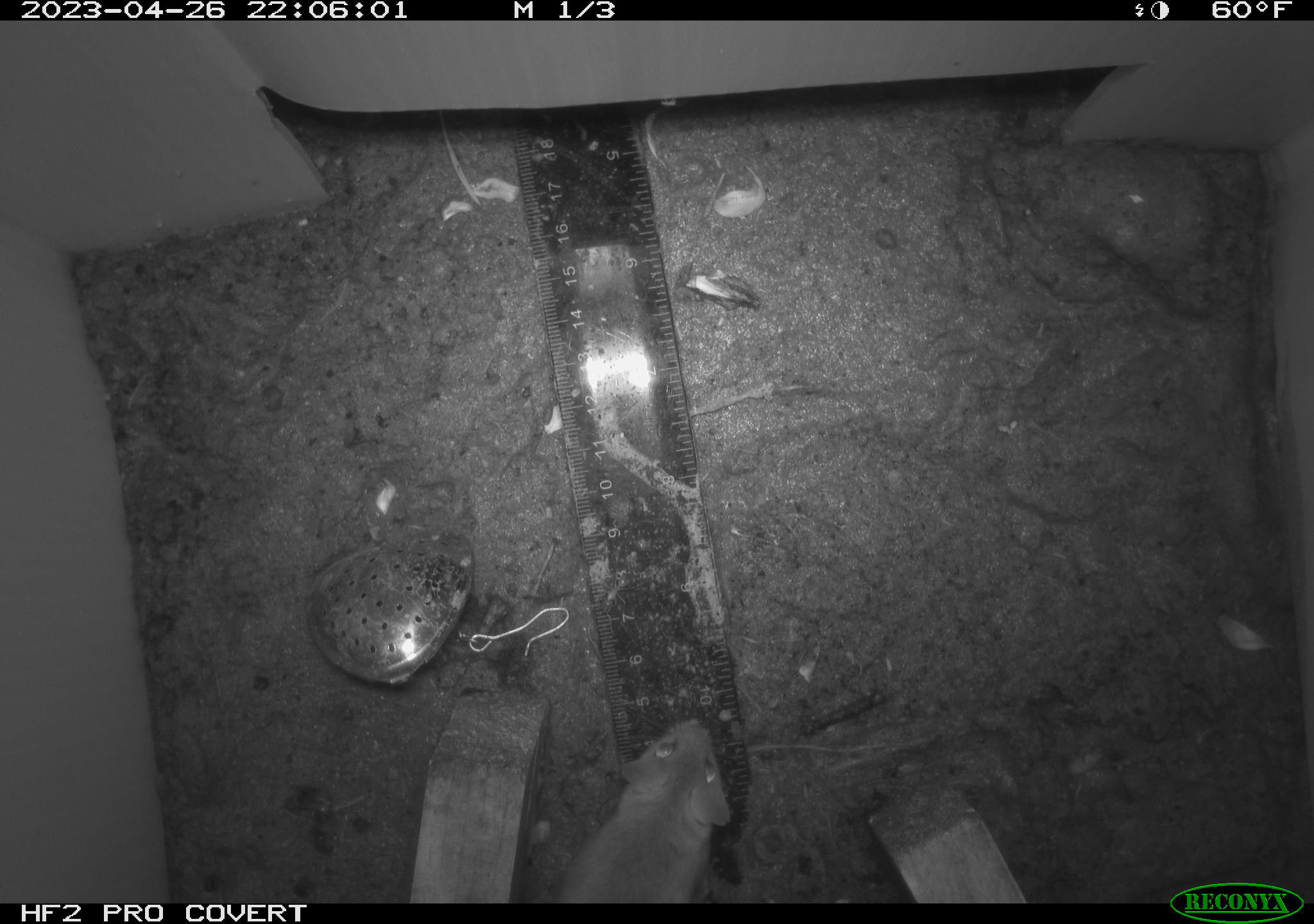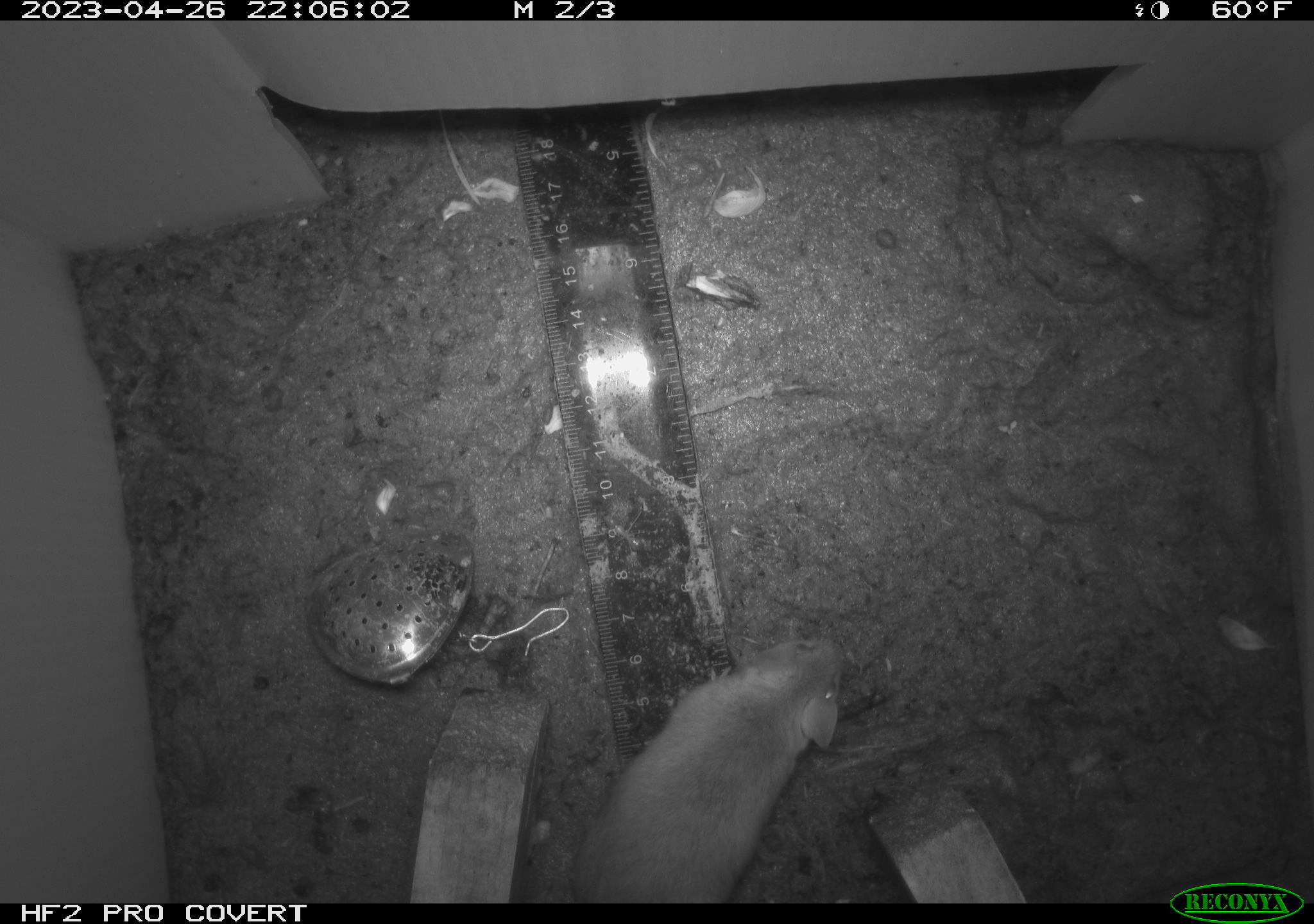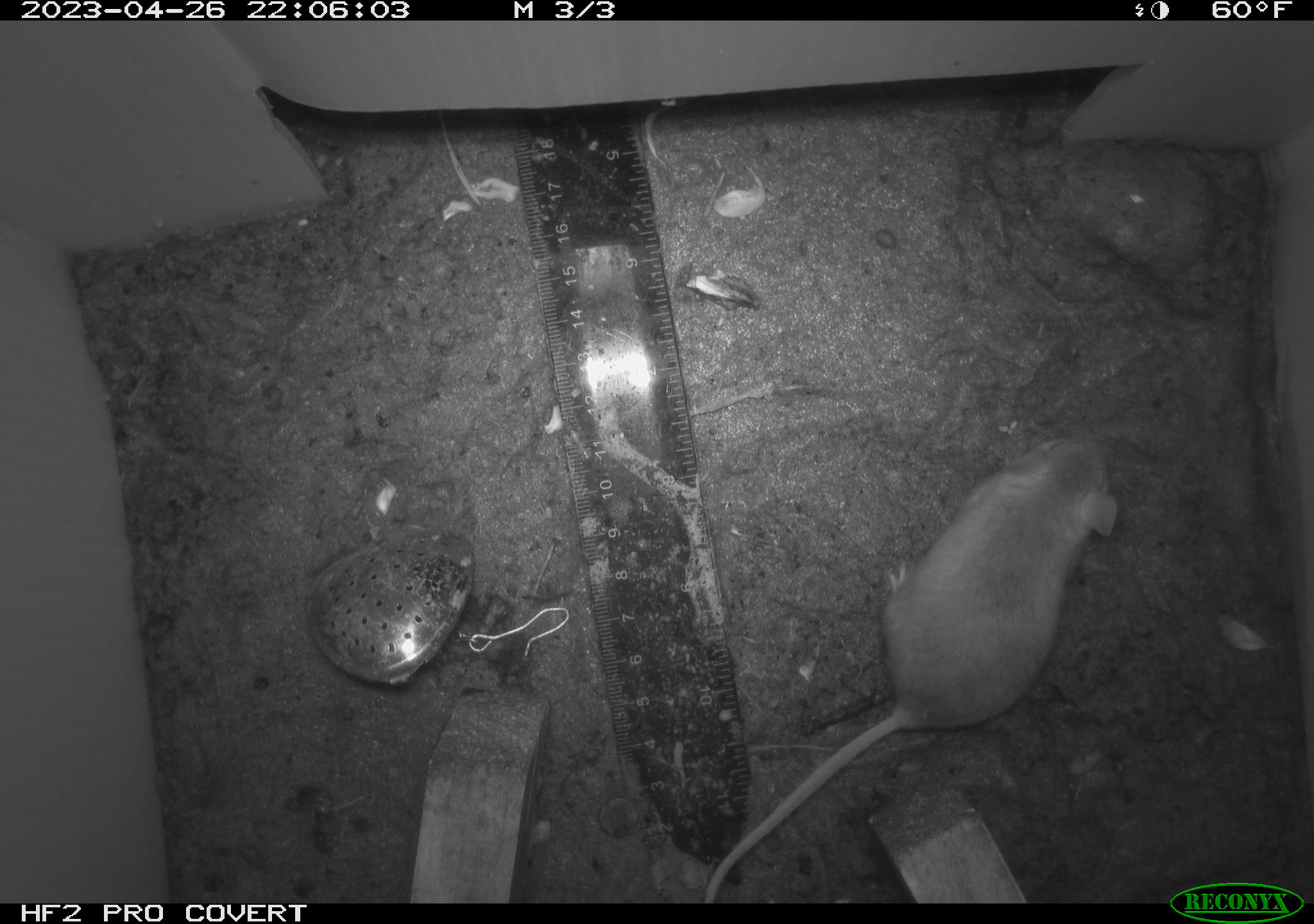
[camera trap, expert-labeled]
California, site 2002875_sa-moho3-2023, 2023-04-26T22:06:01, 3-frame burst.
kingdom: Animalia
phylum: Chordata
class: Mammalia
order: Rodentia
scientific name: Rodentia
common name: mouse species